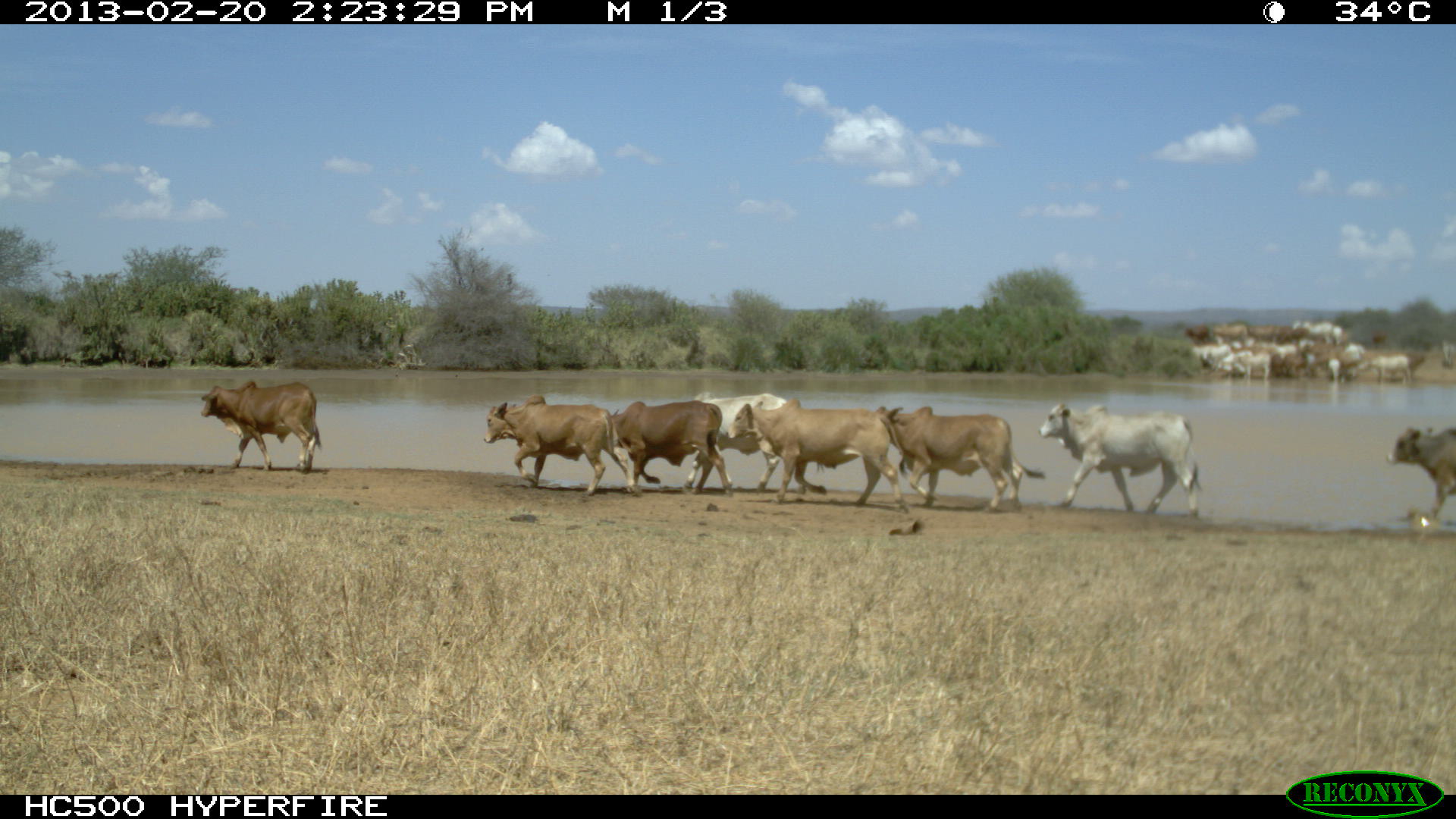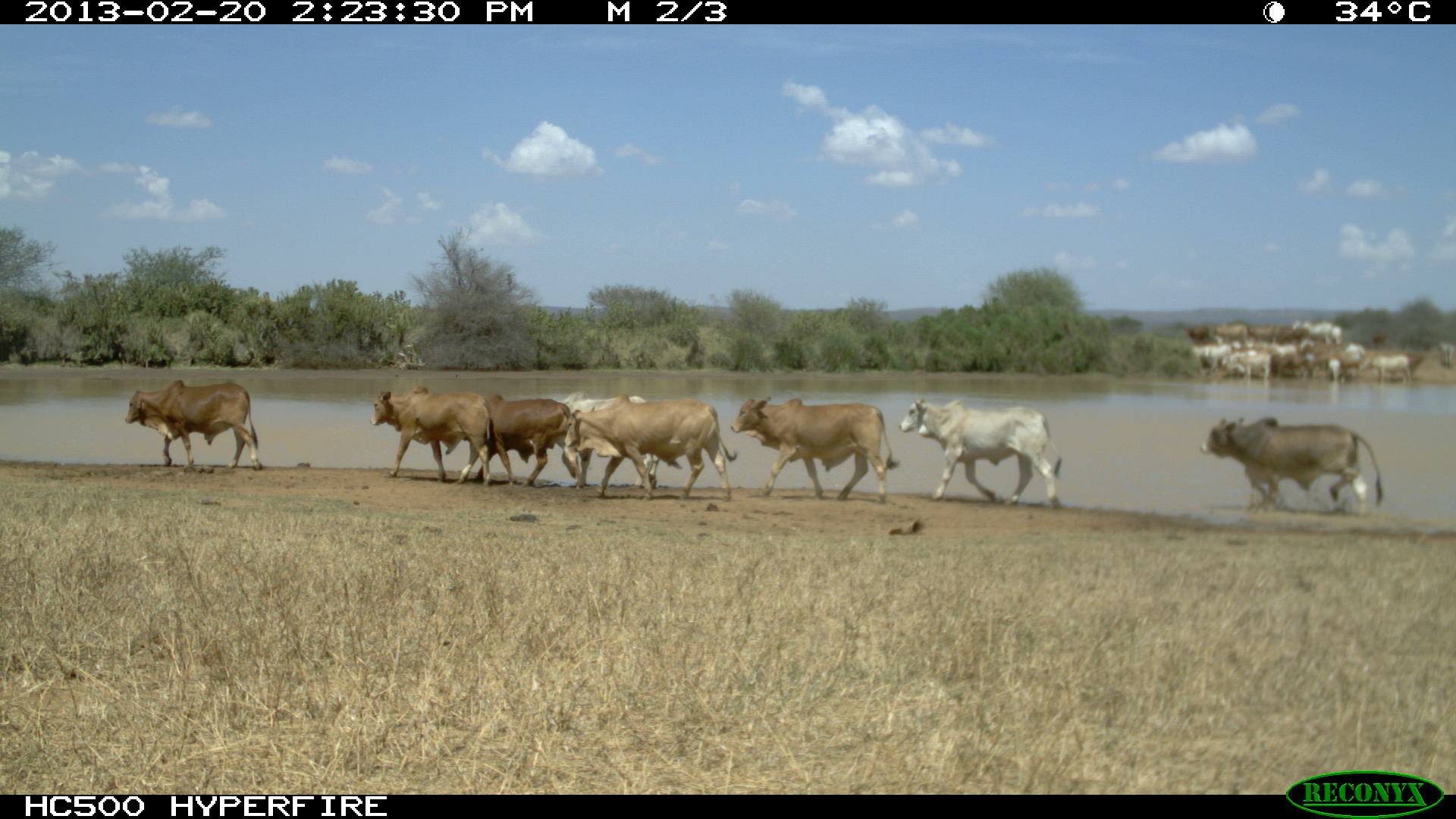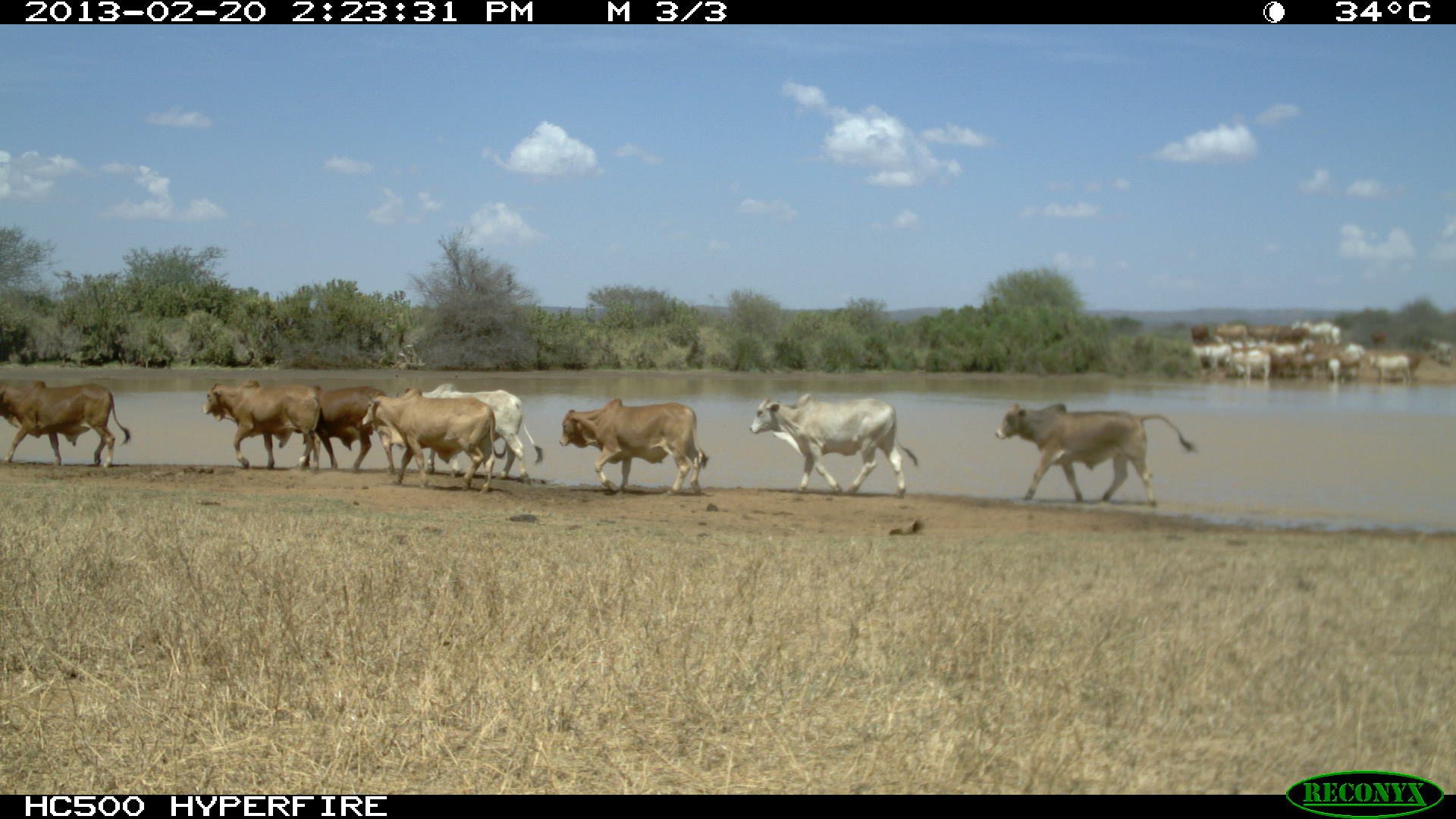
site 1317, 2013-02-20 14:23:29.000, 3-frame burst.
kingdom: Animalia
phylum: Chordata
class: Mammalia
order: Artiodactyla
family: Bovidae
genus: Bos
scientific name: Bos taurus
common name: domestic cattle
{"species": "Bos taurus (domestic cattle)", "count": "1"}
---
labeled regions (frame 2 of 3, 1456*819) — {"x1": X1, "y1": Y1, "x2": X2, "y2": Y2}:
bos taurus: {"x1": 562, "y1": 394, "x2": 737, "y2": 501}; {"x1": 730, "y1": 395, "x2": 898, "y2": 504}; {"x1": 899, "y1": 397, "x2": 1062, "y2": 509}; {"x1": 1199, "y1": 415, "x2": 1381, "y2": 511}; {"x1": 125, "y1": 378, "x2": 262, "y2": 471}; {"x1": 370, "y1": 385, "x2": 492, "y2": 487}; {"x1": 463, "y1": 392, "x2": 579, "y2": 487}; {"x1": 551, "y1": 394, "x2": 660, "y2": 488}
group: {"x1": 1181, "y1": 312, "x2": 1456, "y2": 389}